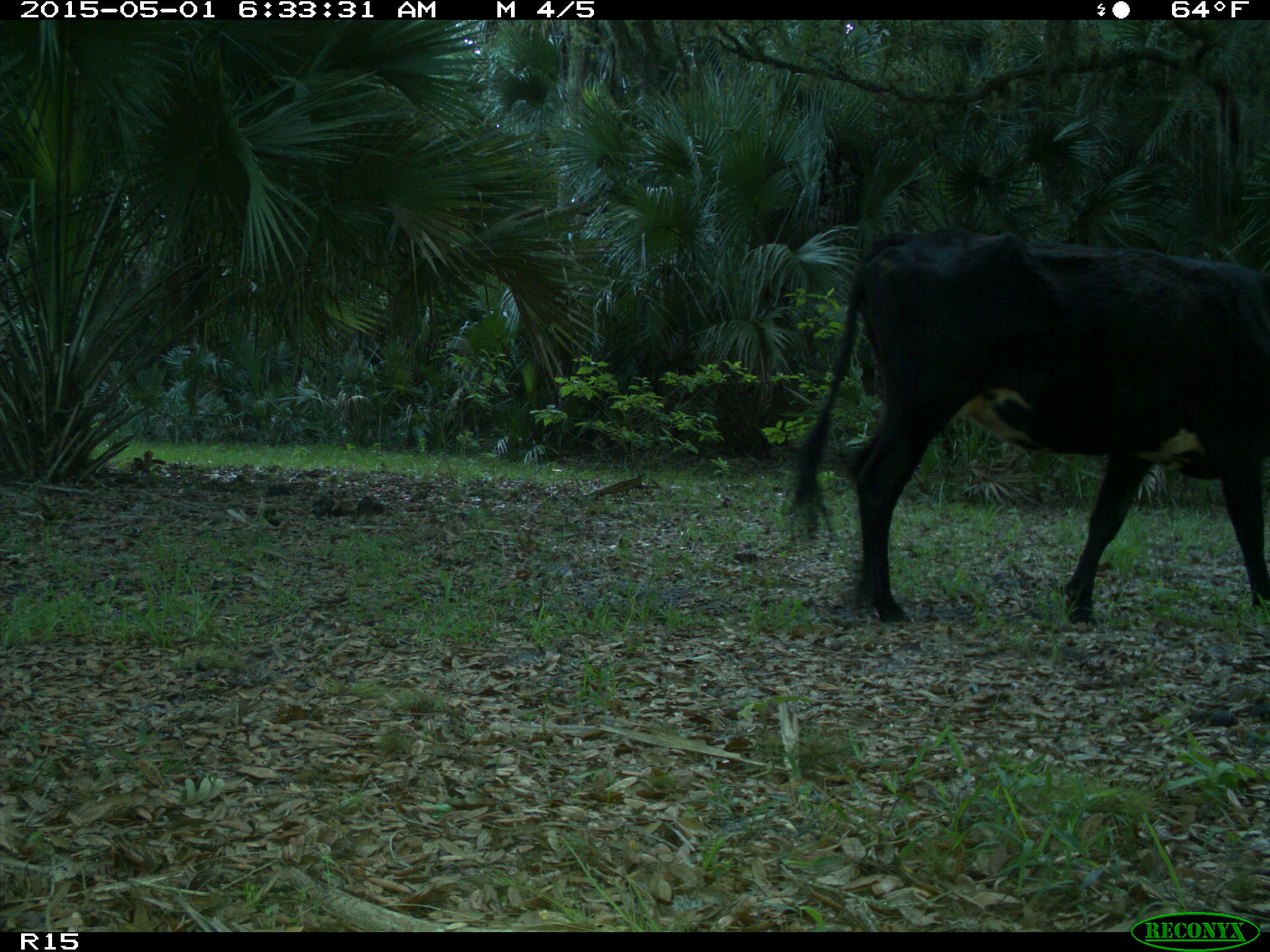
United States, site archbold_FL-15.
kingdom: Animalia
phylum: Chordata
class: Mammalia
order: Artiodactyla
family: Bovidae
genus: Bos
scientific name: Bos taurus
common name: domestic cow